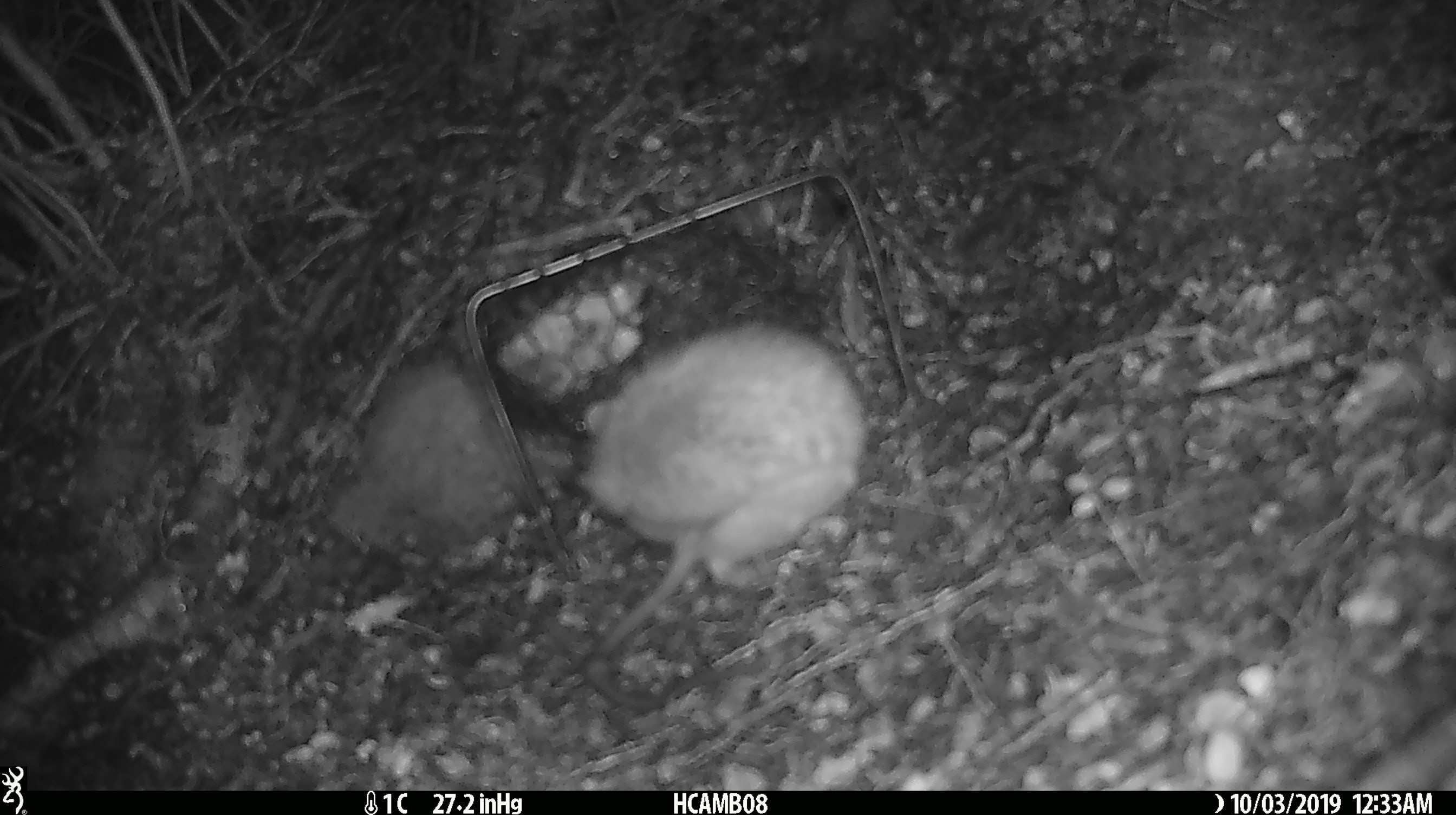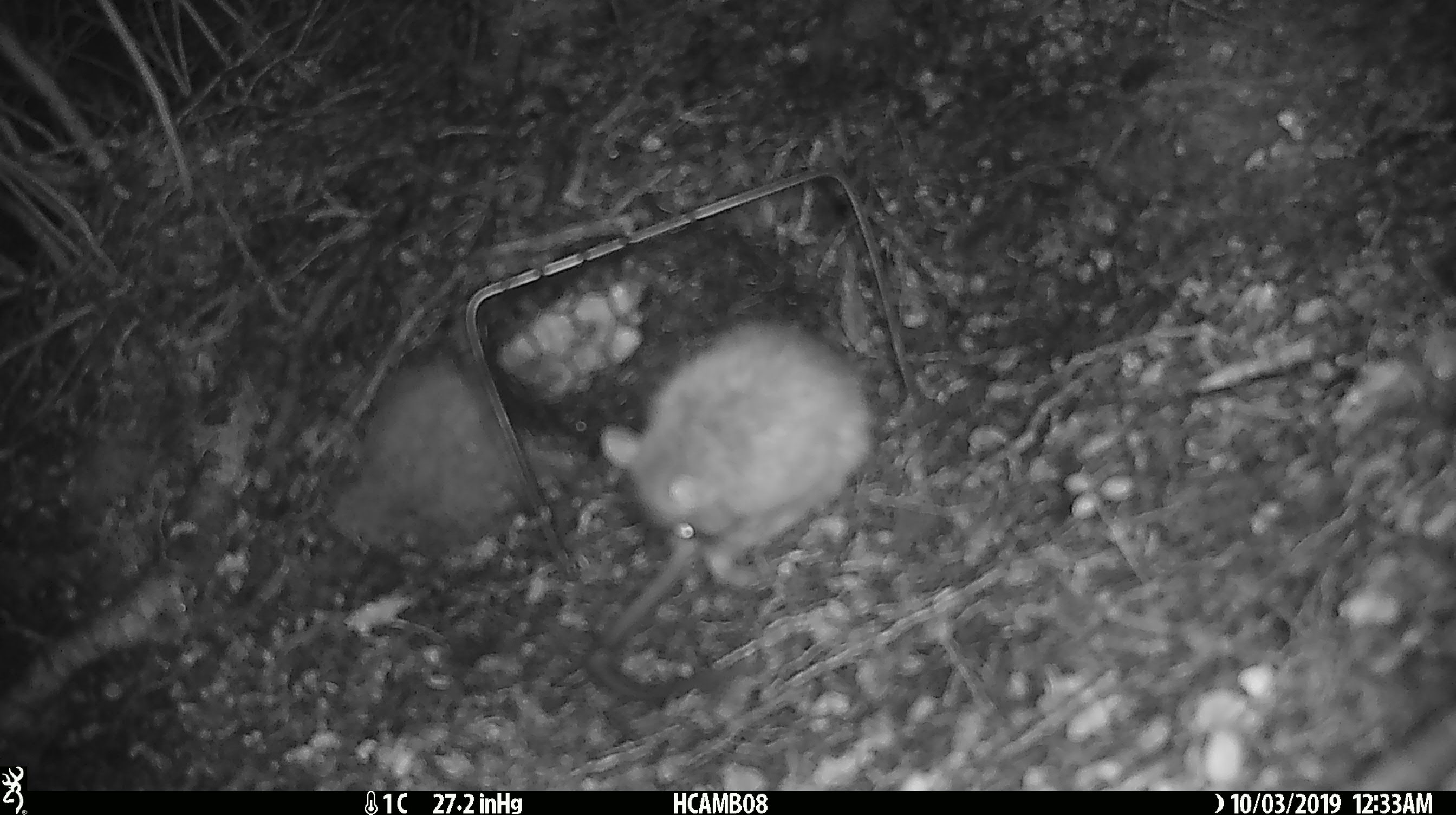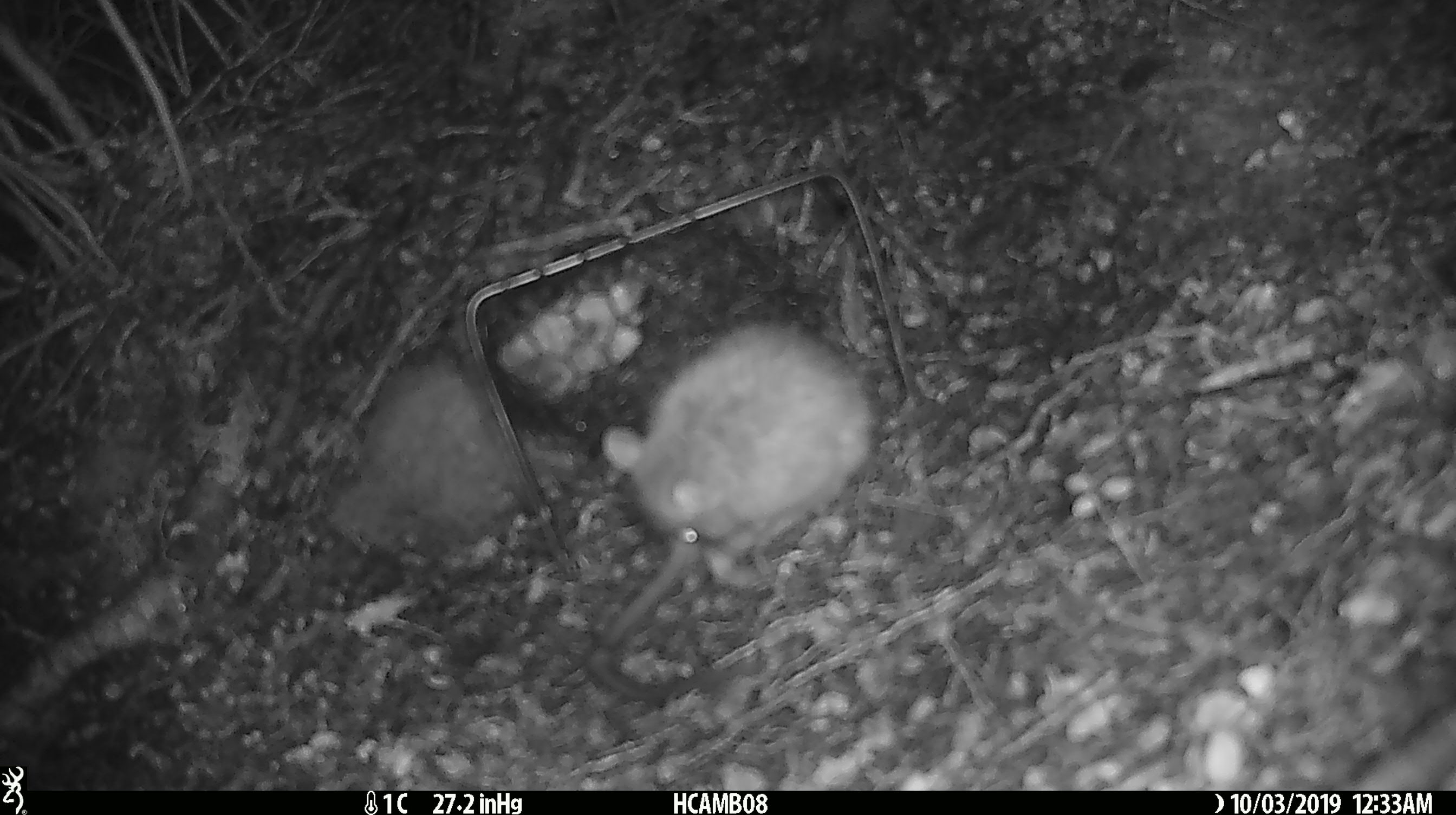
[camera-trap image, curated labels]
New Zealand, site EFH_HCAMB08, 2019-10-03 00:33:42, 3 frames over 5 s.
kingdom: Animalia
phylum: Chordata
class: Mammalia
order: Rodentia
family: Muridae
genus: Rattus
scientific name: Rattus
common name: rat